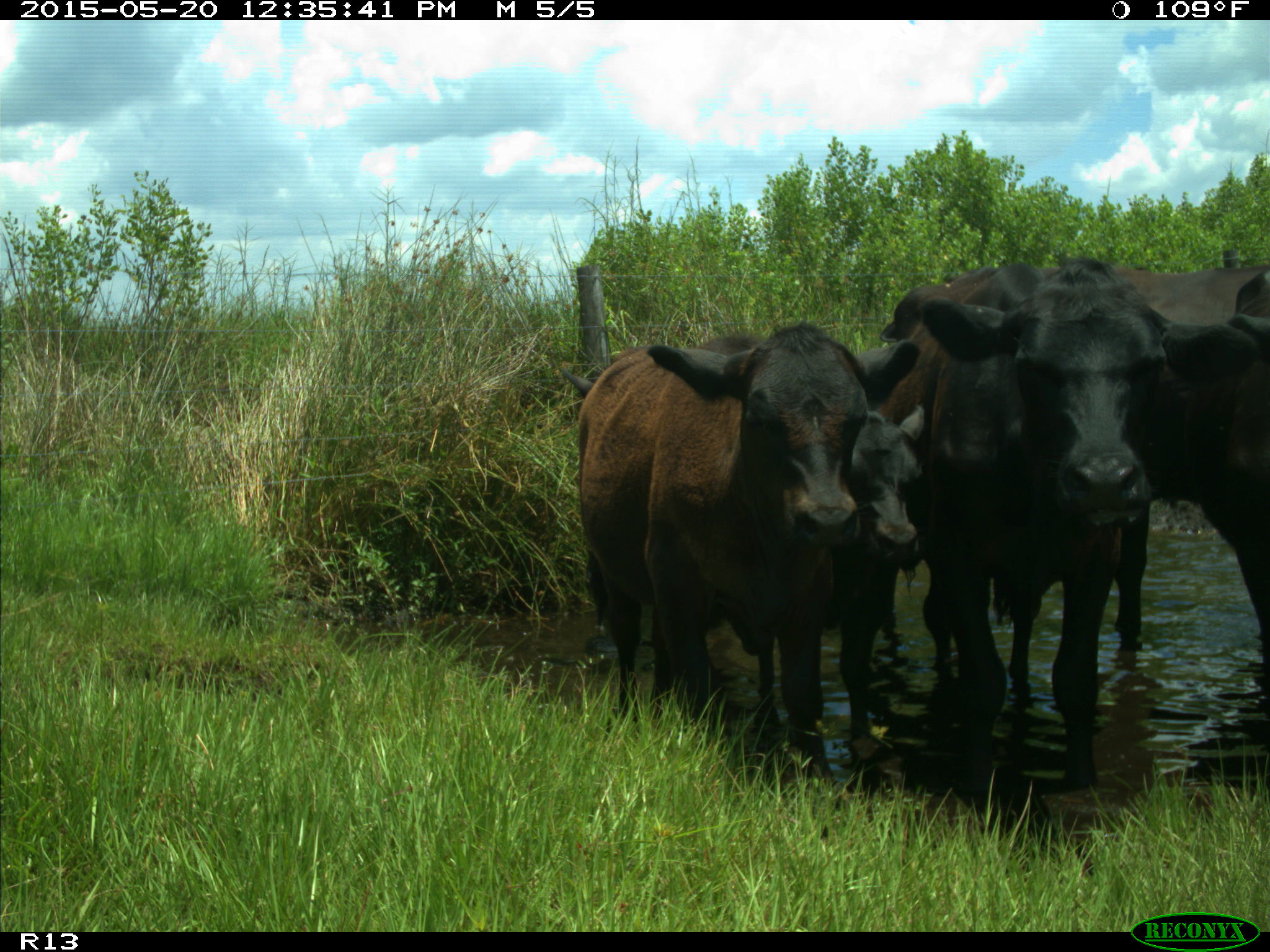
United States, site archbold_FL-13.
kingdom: Animalia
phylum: Chordata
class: Mammalia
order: Artiodactyla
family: Bovidae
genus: Bos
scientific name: Bos taurus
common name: domestic cow